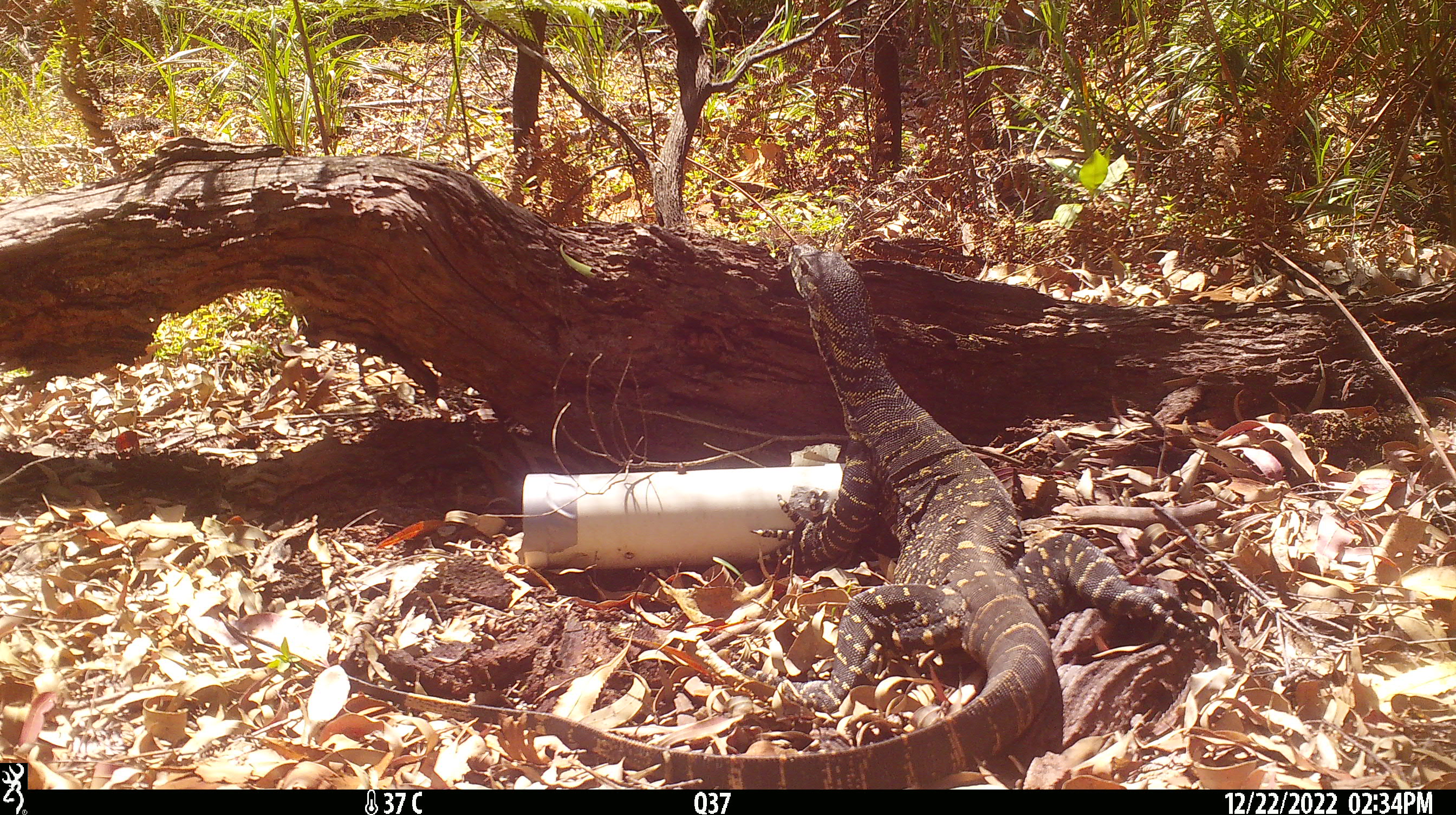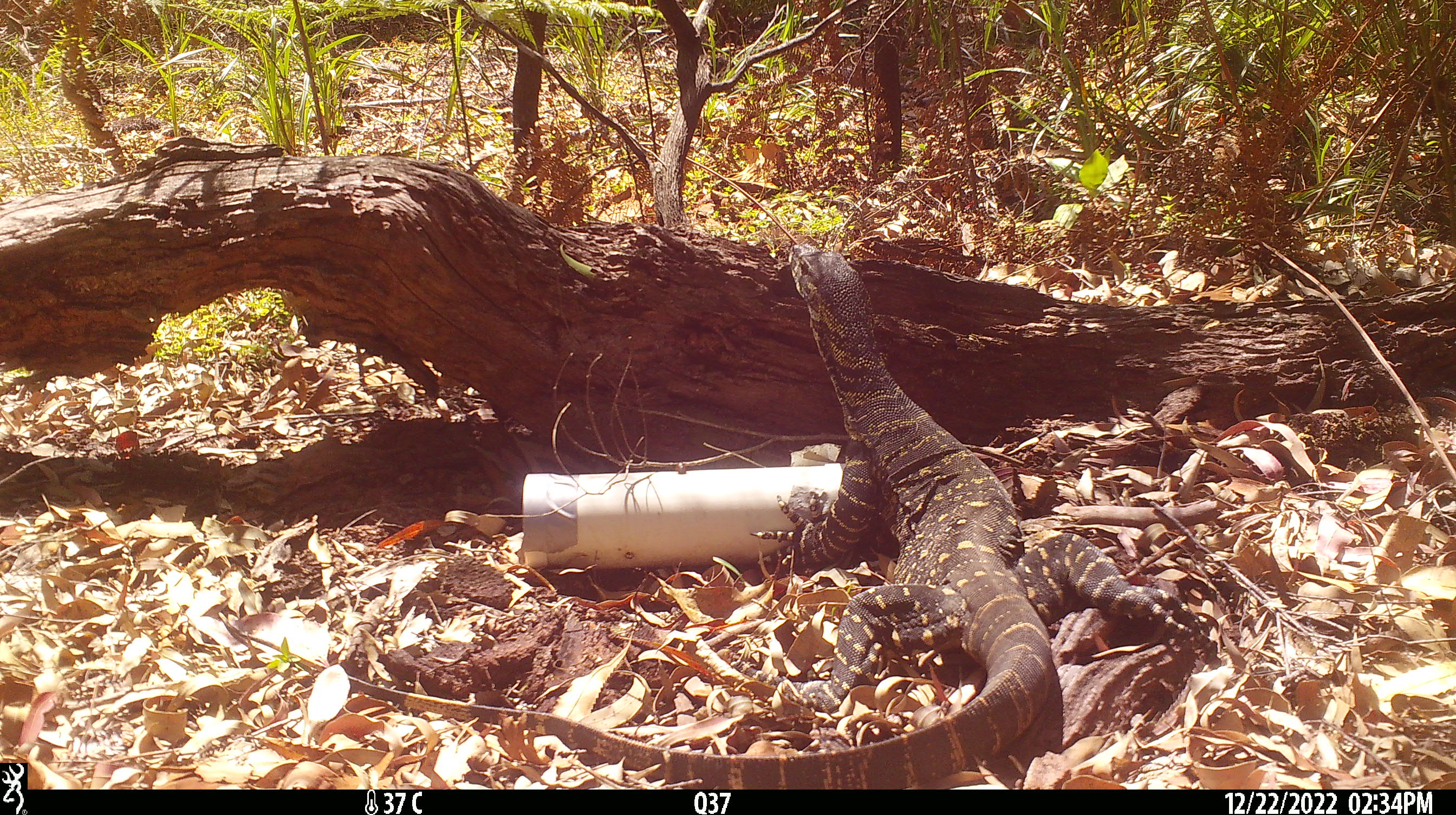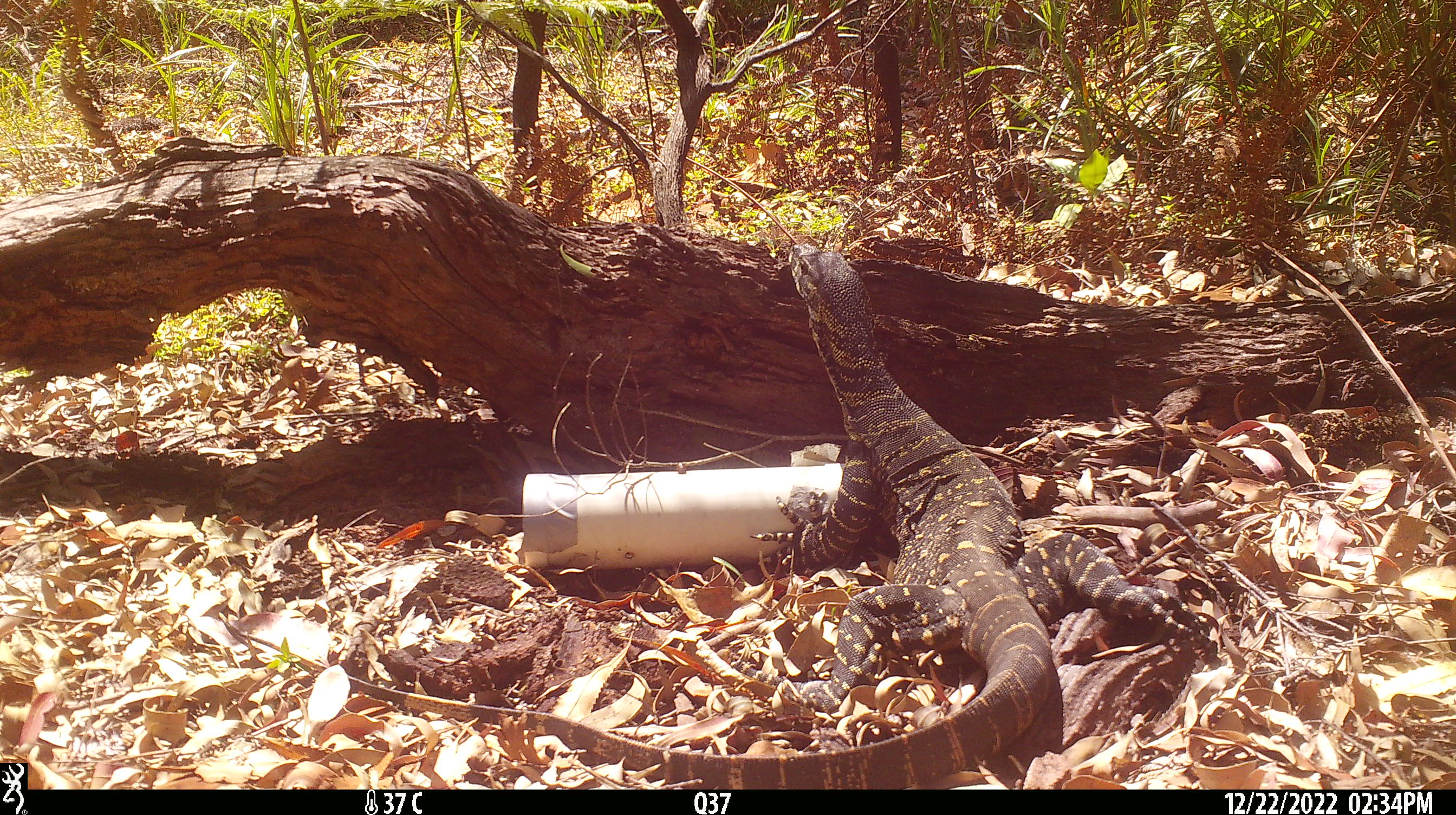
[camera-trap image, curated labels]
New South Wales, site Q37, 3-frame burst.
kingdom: Animalia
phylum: Chordata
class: Reptilia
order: Squamata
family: Varanidae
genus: Varanus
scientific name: Varanus varius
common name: lace monitor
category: goanna